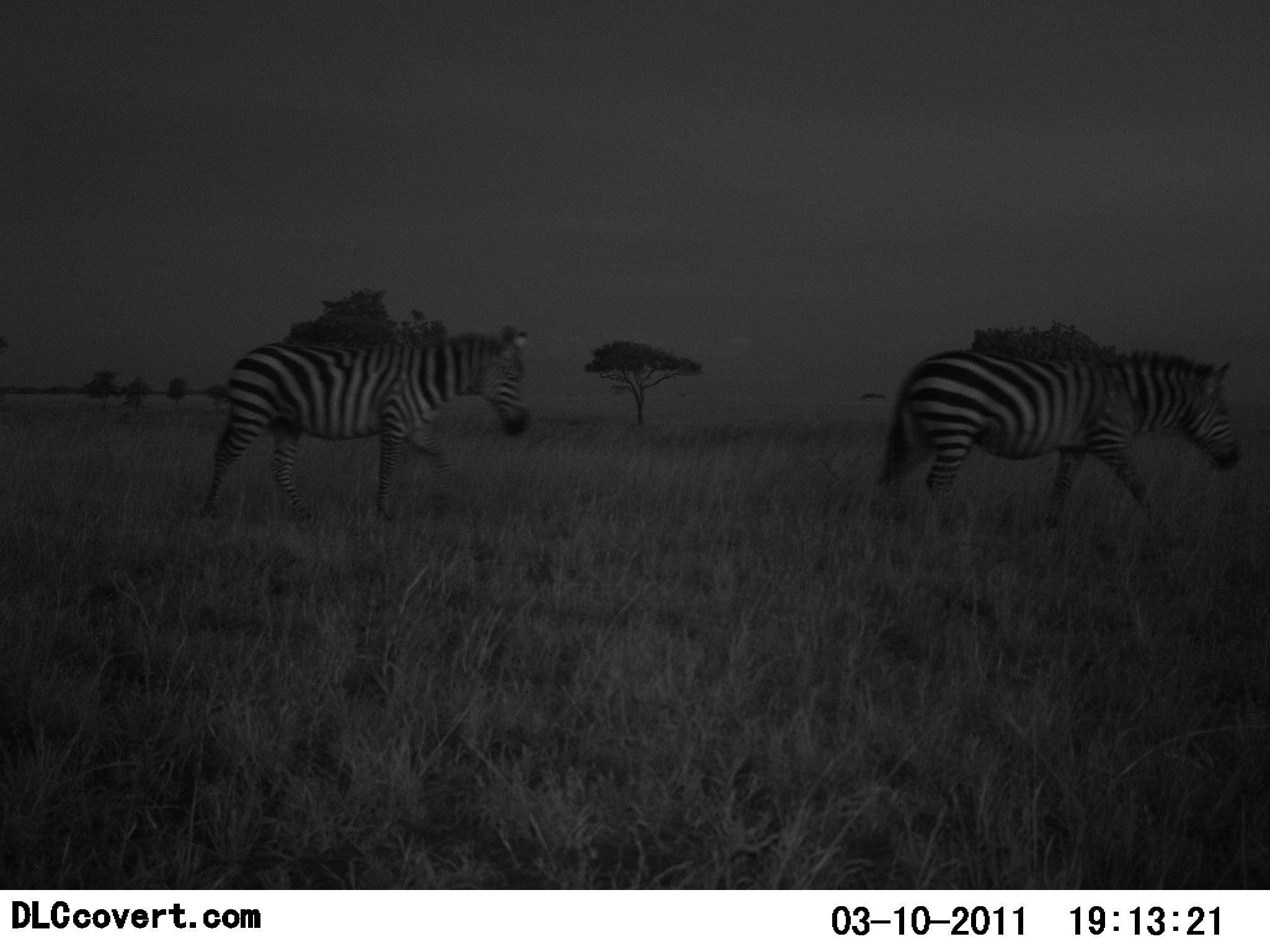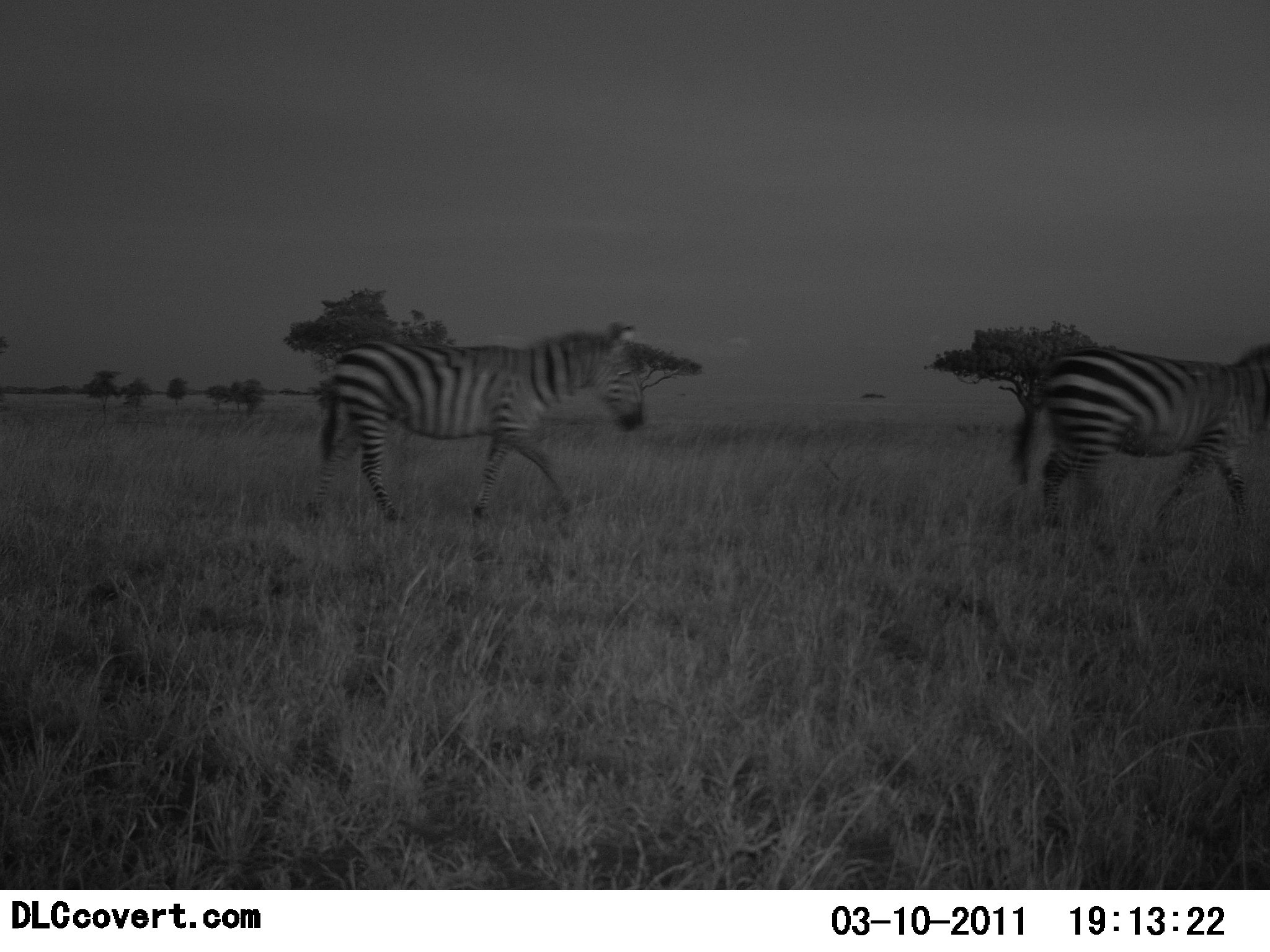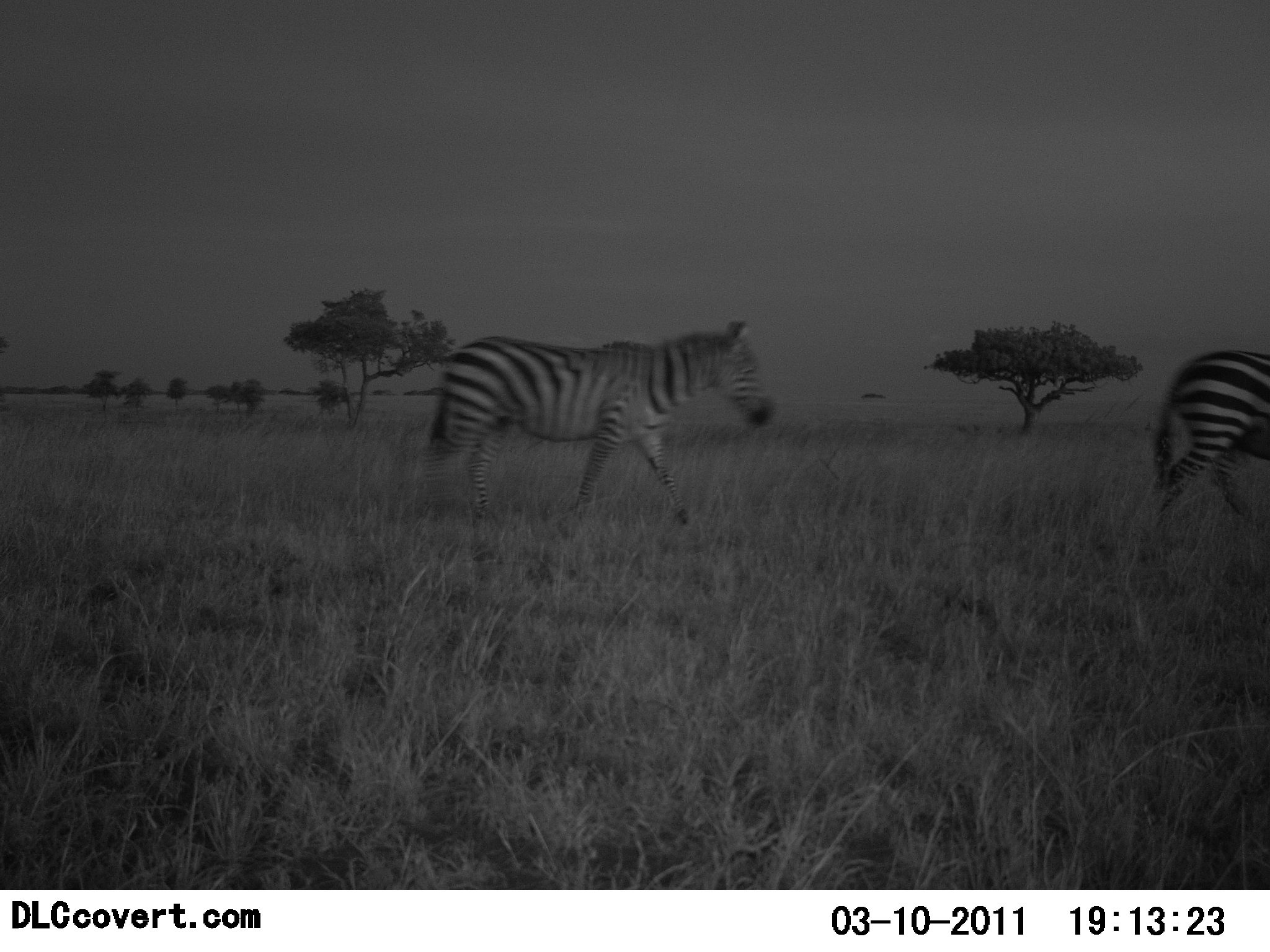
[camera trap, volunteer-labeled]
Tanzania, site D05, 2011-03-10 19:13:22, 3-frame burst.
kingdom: Animalia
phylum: Chordata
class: Mammalia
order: Perissodactyla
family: Equidae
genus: Equus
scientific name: Equus quagga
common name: plains zebra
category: zebra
Zebra (plains zebra) (Equus quagga), count 2. Behavior (volunteer vote fractions): standing 0%, resting 0%, moving 100%, interacting 0%. Young present (vote fraction): 0%. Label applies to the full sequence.